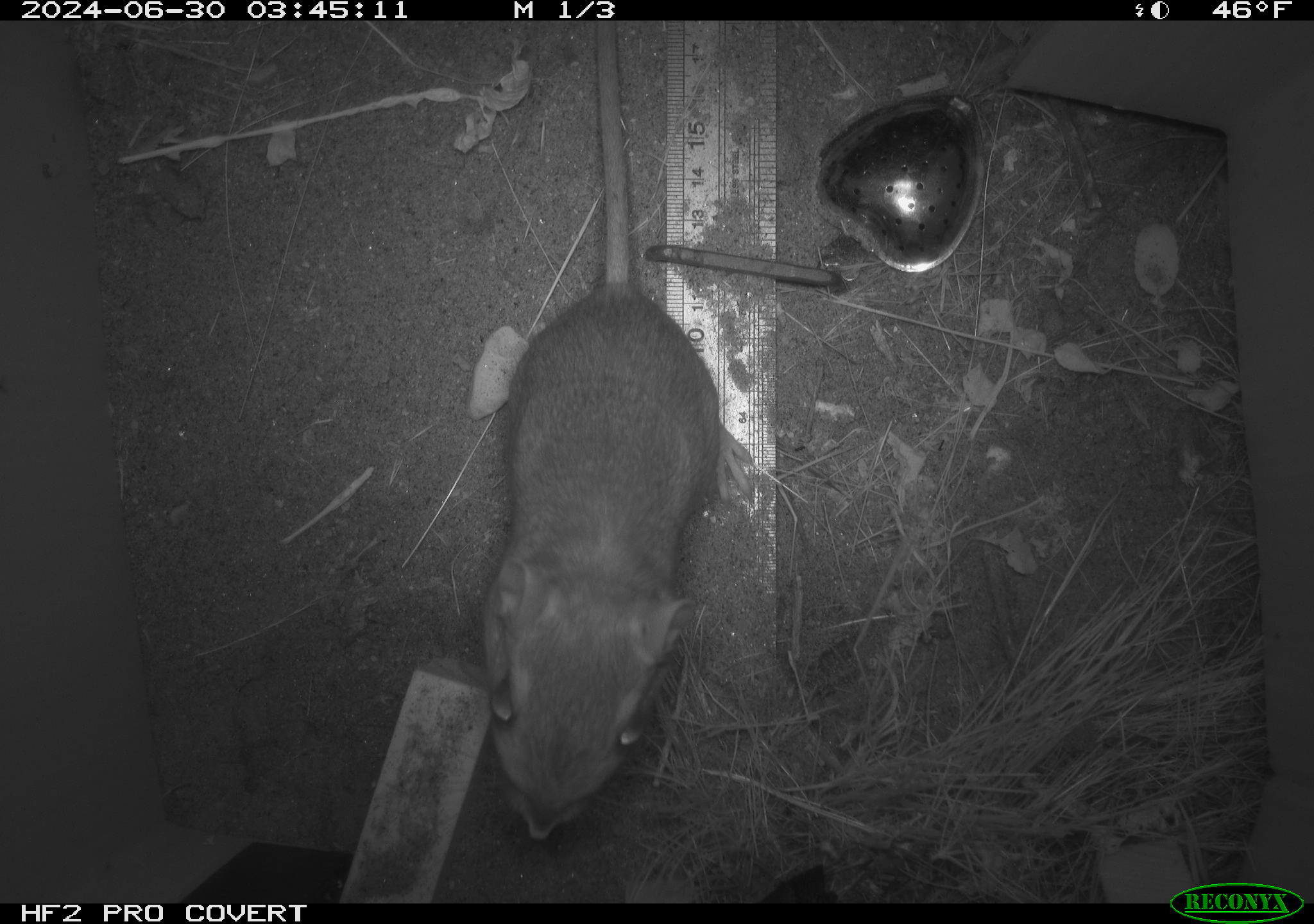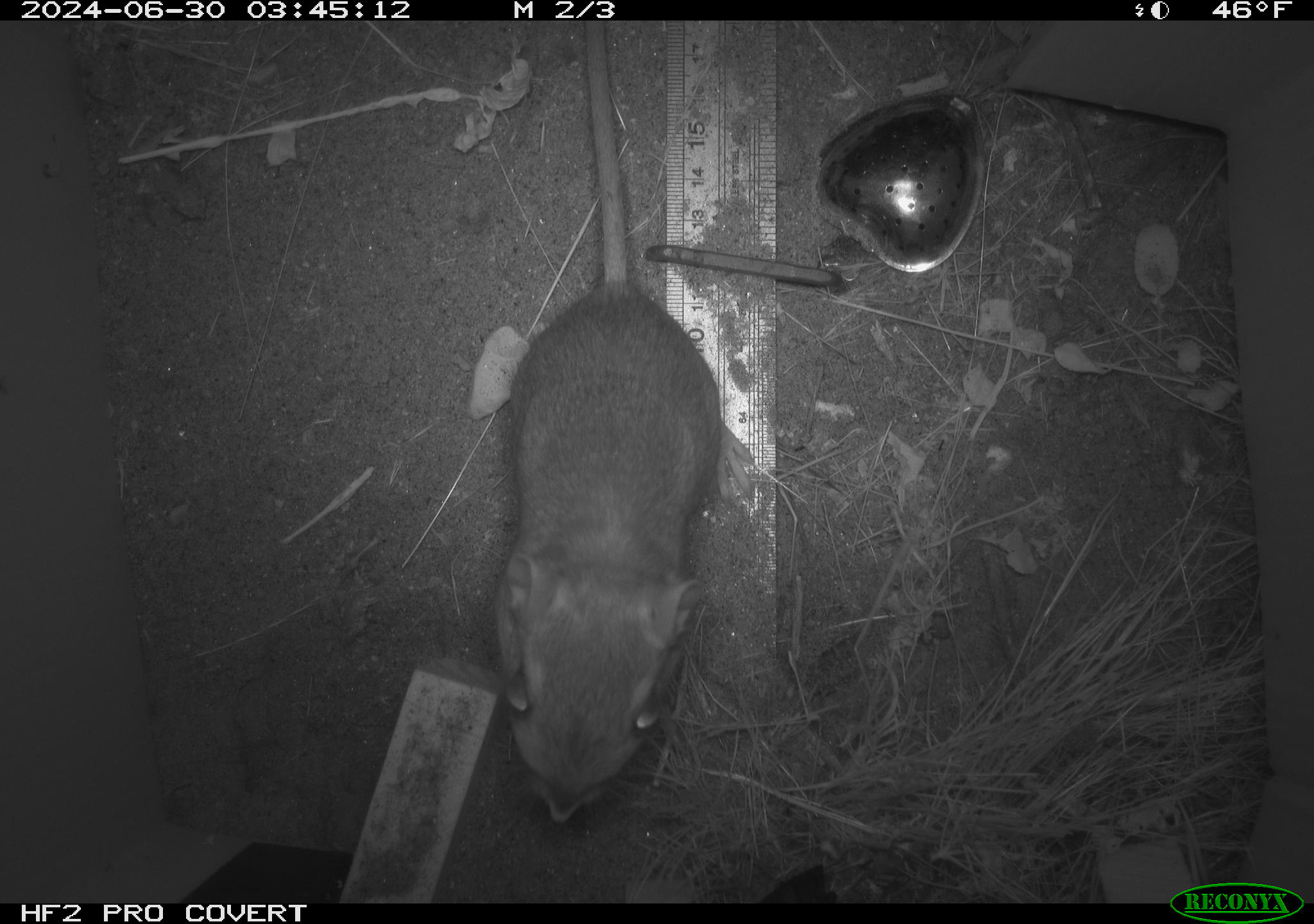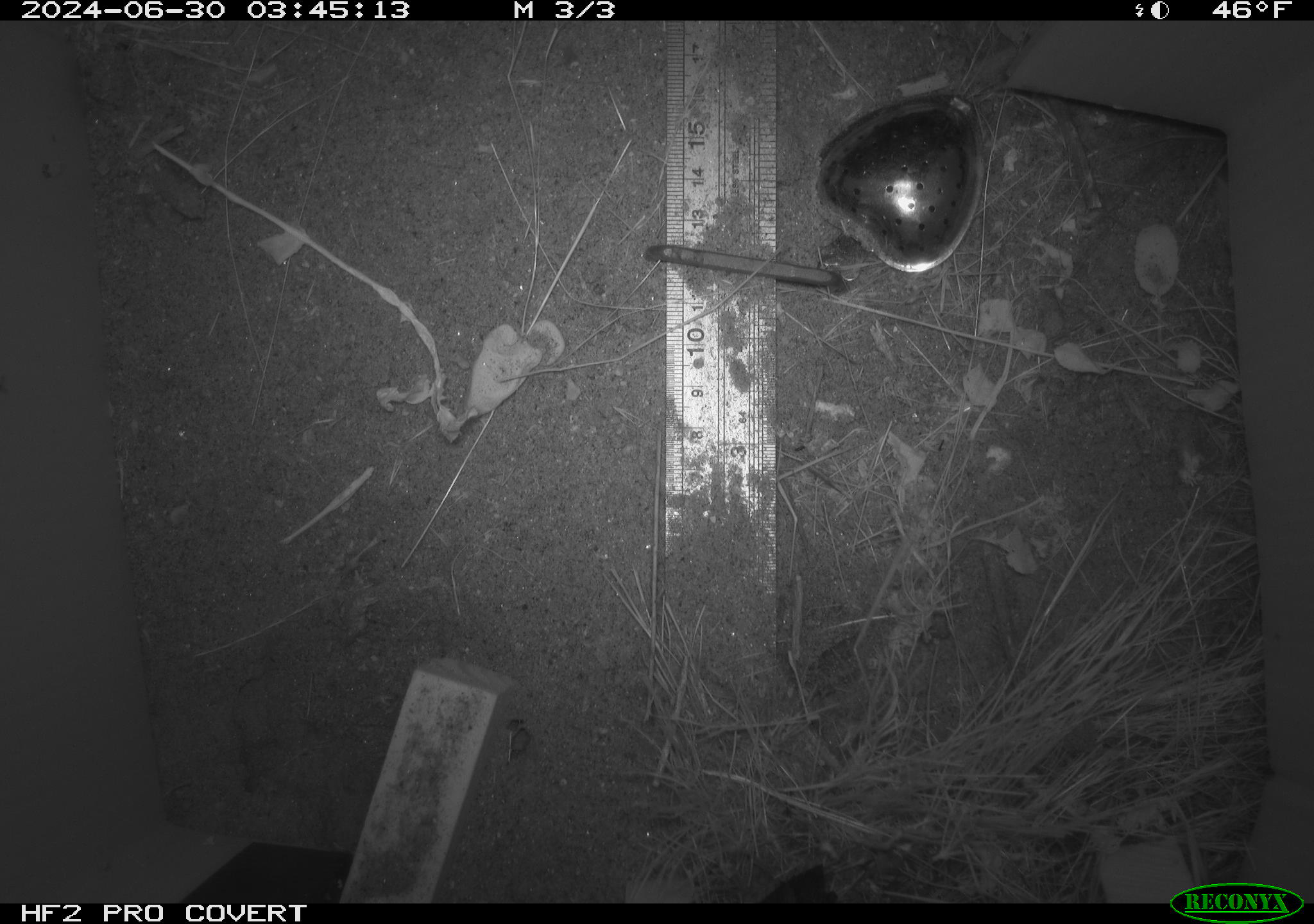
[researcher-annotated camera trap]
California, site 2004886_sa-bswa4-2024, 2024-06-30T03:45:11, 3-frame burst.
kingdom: Animalia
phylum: Chordata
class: Mammalia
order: Rodentia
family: Heteromyidae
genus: Dipodomys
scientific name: Dipodomys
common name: kangaroo rats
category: dipodomys species